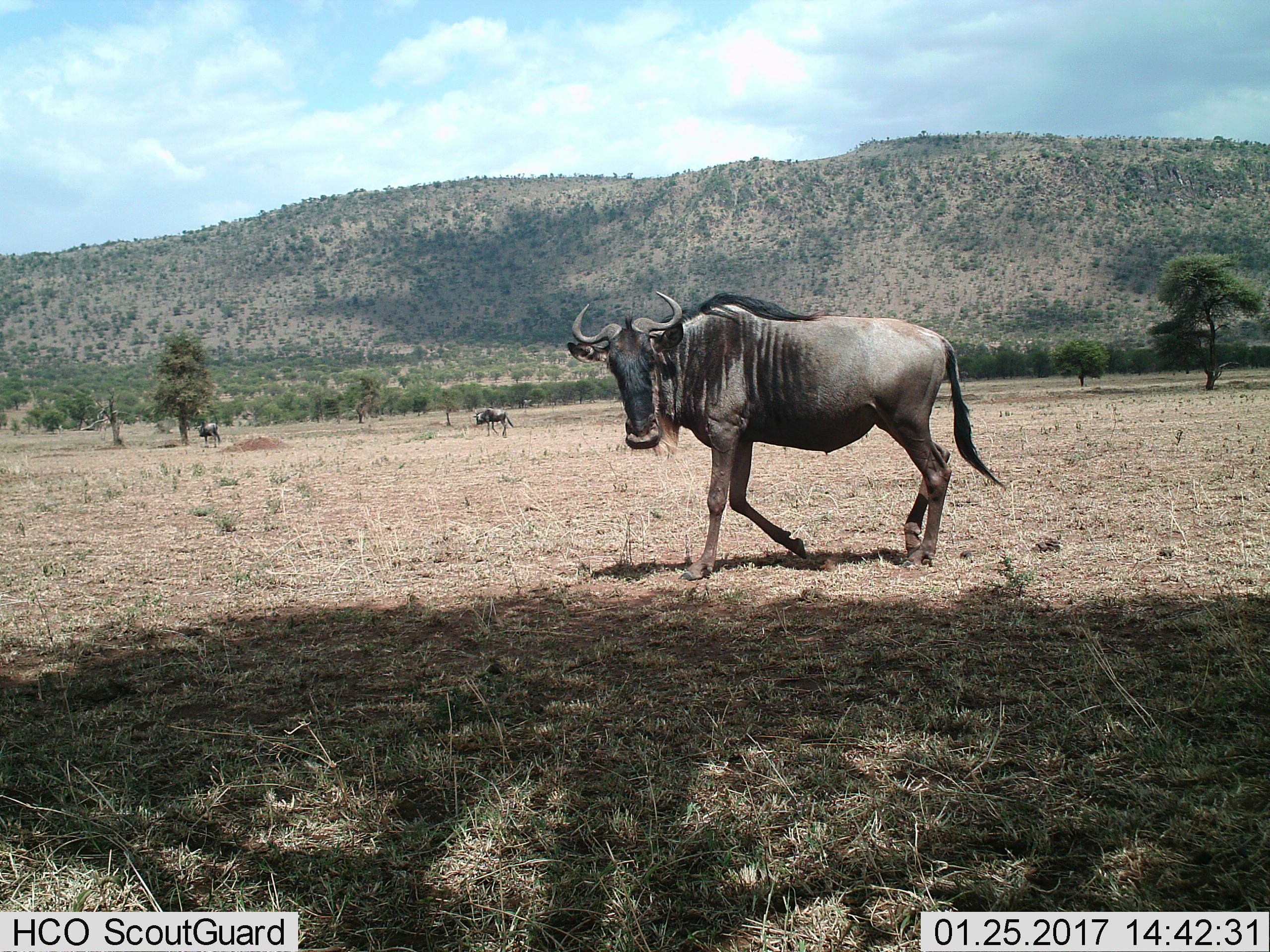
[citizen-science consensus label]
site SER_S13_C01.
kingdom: Animalia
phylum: Chordata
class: Mammalia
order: Artiodactyla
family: Bovidae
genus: Connochaetes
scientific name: Connochaetes taurinus taurinus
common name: blue wildebeest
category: wildebeestblue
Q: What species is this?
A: Wildebeestblue (blue wildebeest) (Connochaetes taurinus taurinus).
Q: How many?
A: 3.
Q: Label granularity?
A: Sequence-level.